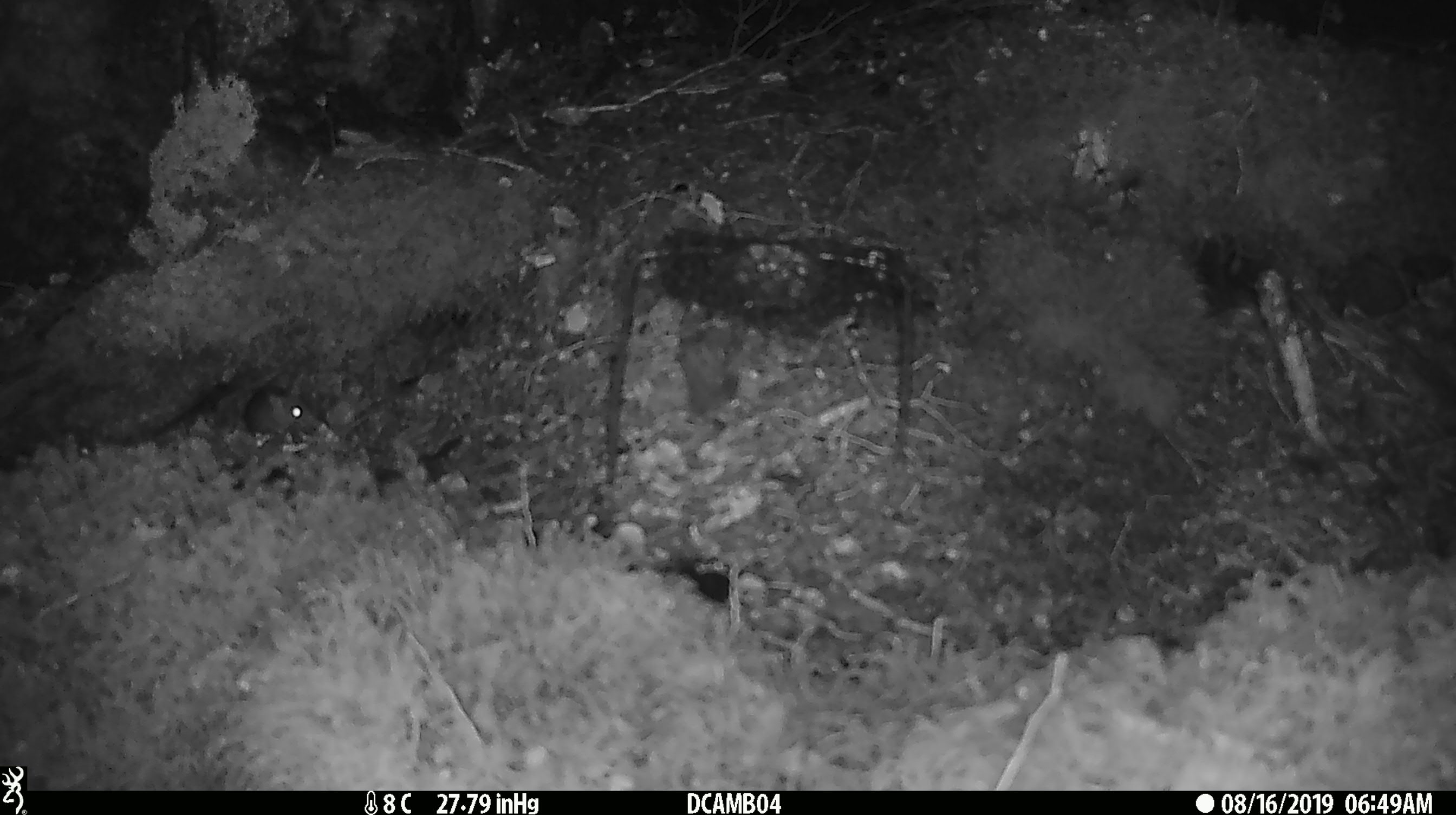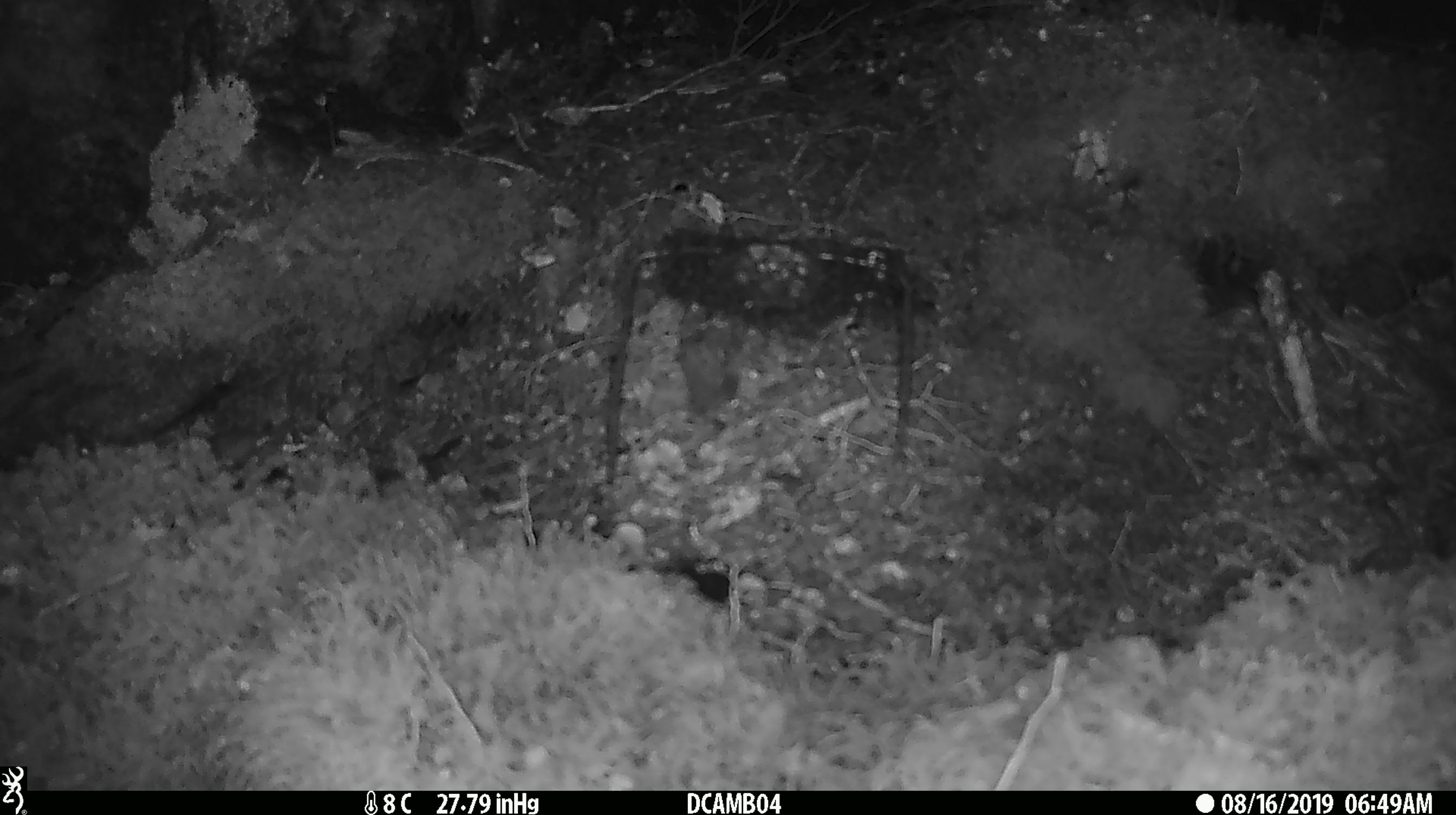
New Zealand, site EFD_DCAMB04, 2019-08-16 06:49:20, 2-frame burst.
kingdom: Animalia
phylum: Chordata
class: Mammalia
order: Rodentia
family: Muridae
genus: Mus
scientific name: Mus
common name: mouse